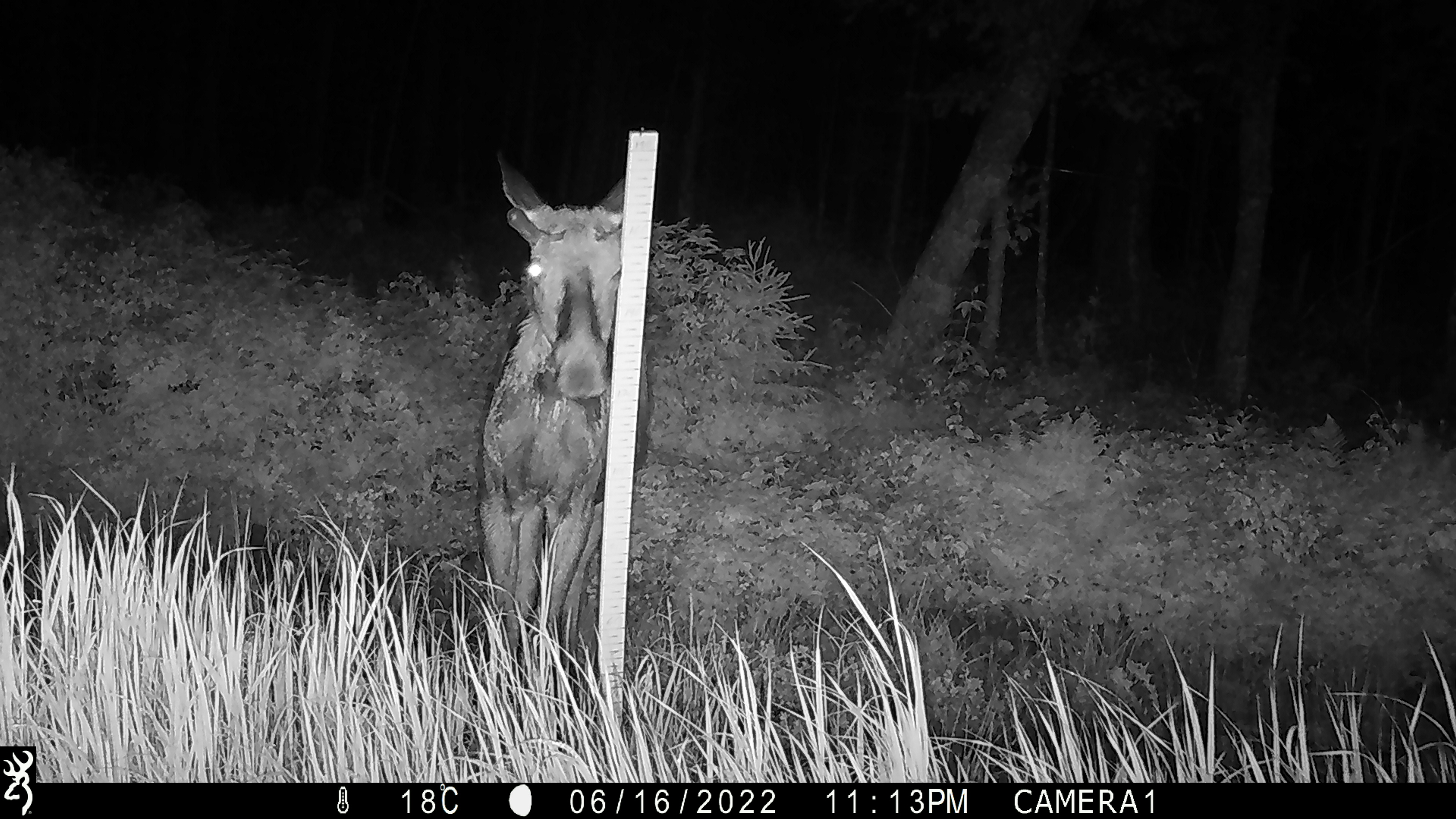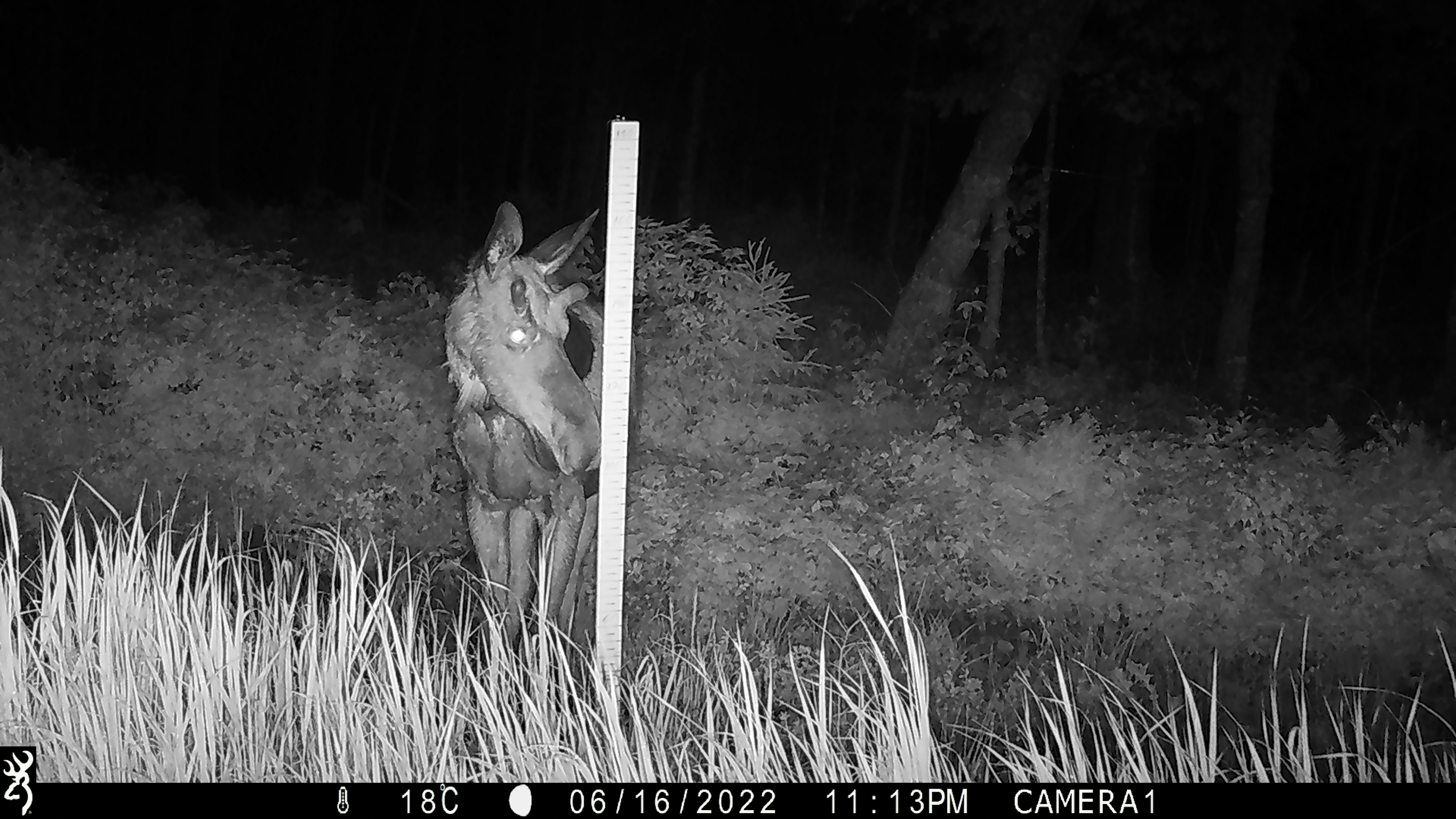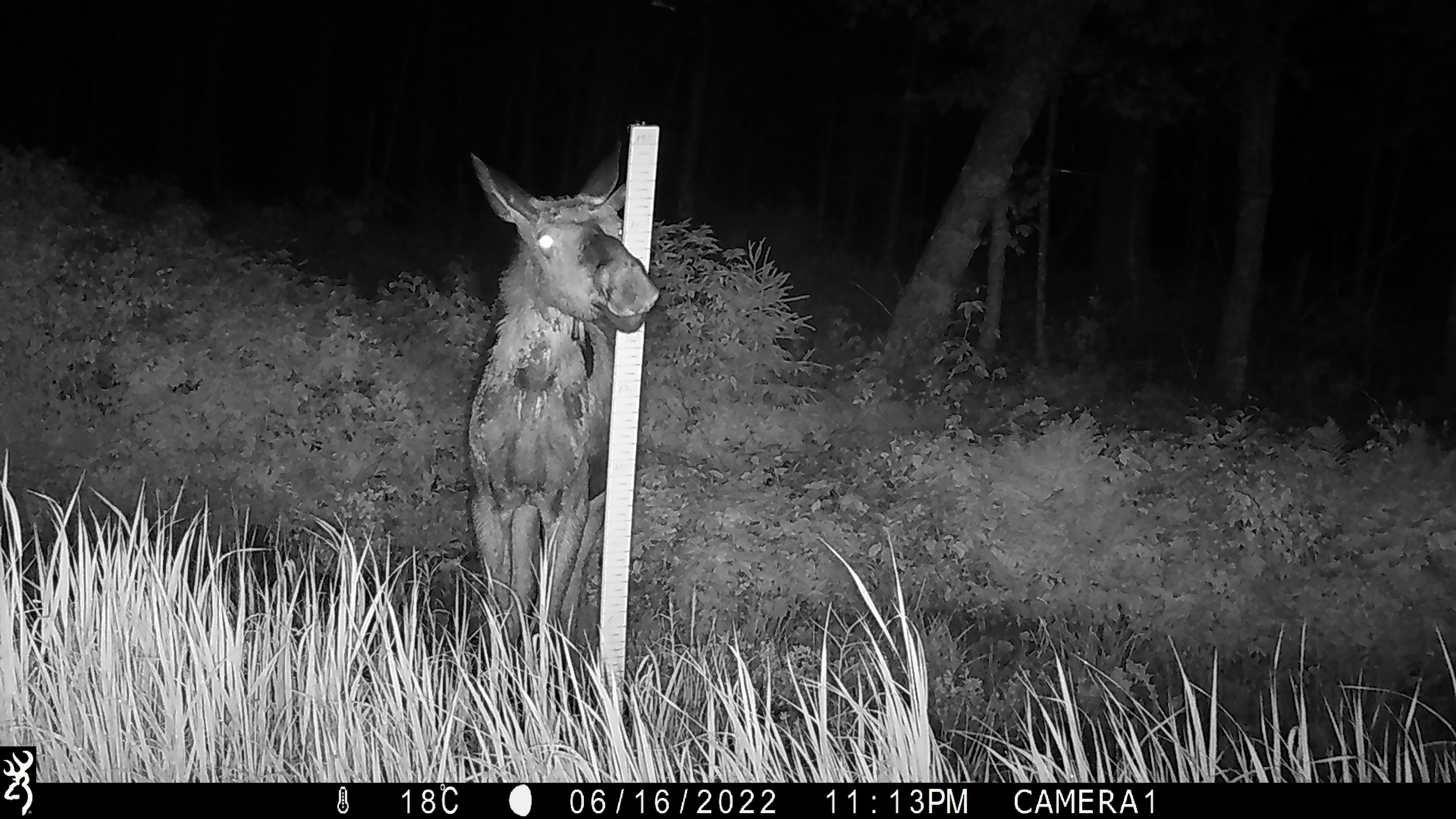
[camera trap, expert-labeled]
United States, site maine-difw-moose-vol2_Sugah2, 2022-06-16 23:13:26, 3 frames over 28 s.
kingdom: Animalia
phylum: Chordata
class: Mammalia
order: Artiodactyla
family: Cervidae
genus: Alces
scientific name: Alces alces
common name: moose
Moose (Alces alces).